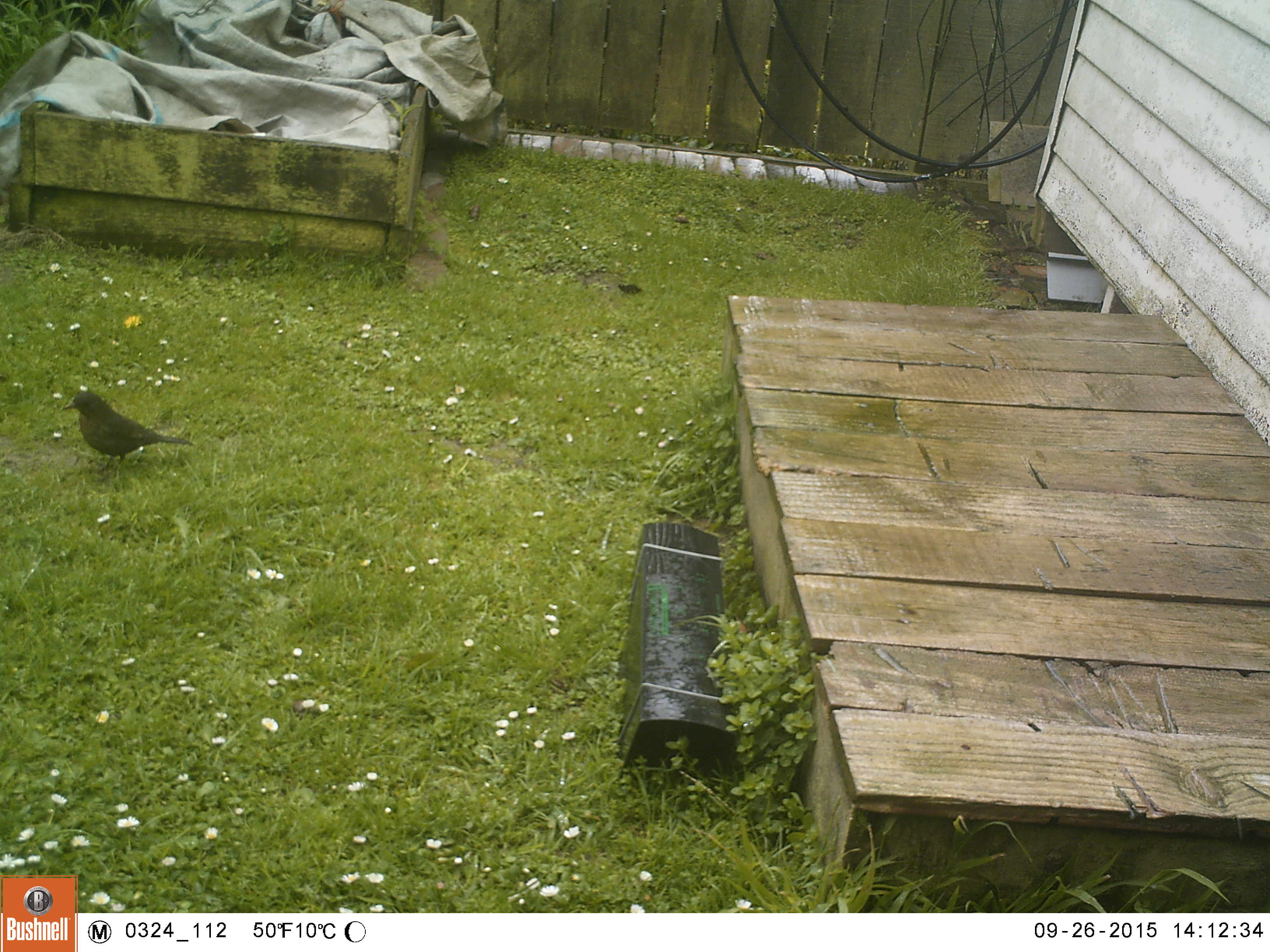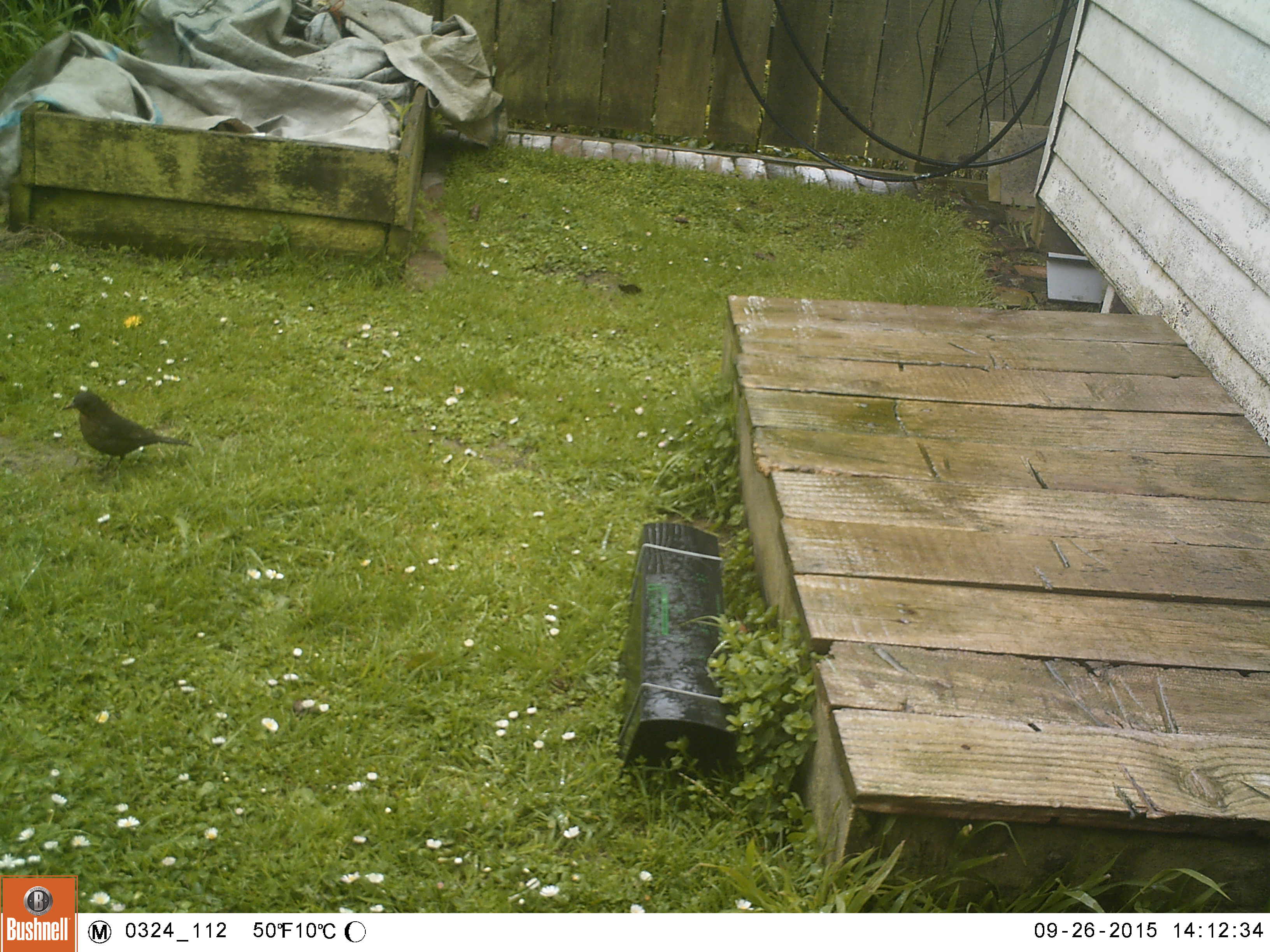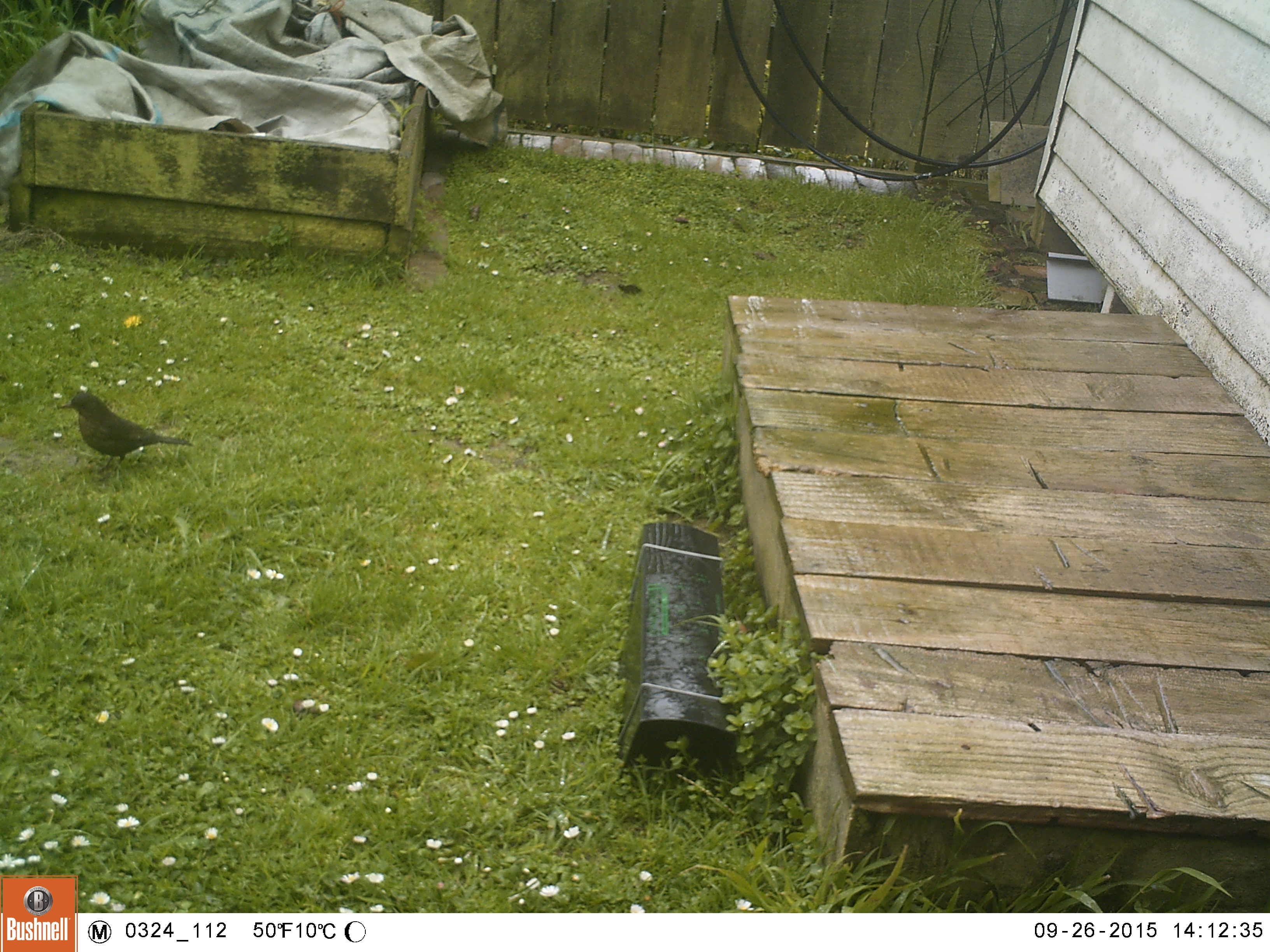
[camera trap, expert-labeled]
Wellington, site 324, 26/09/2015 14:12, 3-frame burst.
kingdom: Animalia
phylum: Chordata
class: Aves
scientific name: Aves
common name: bird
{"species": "bird (Aves)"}